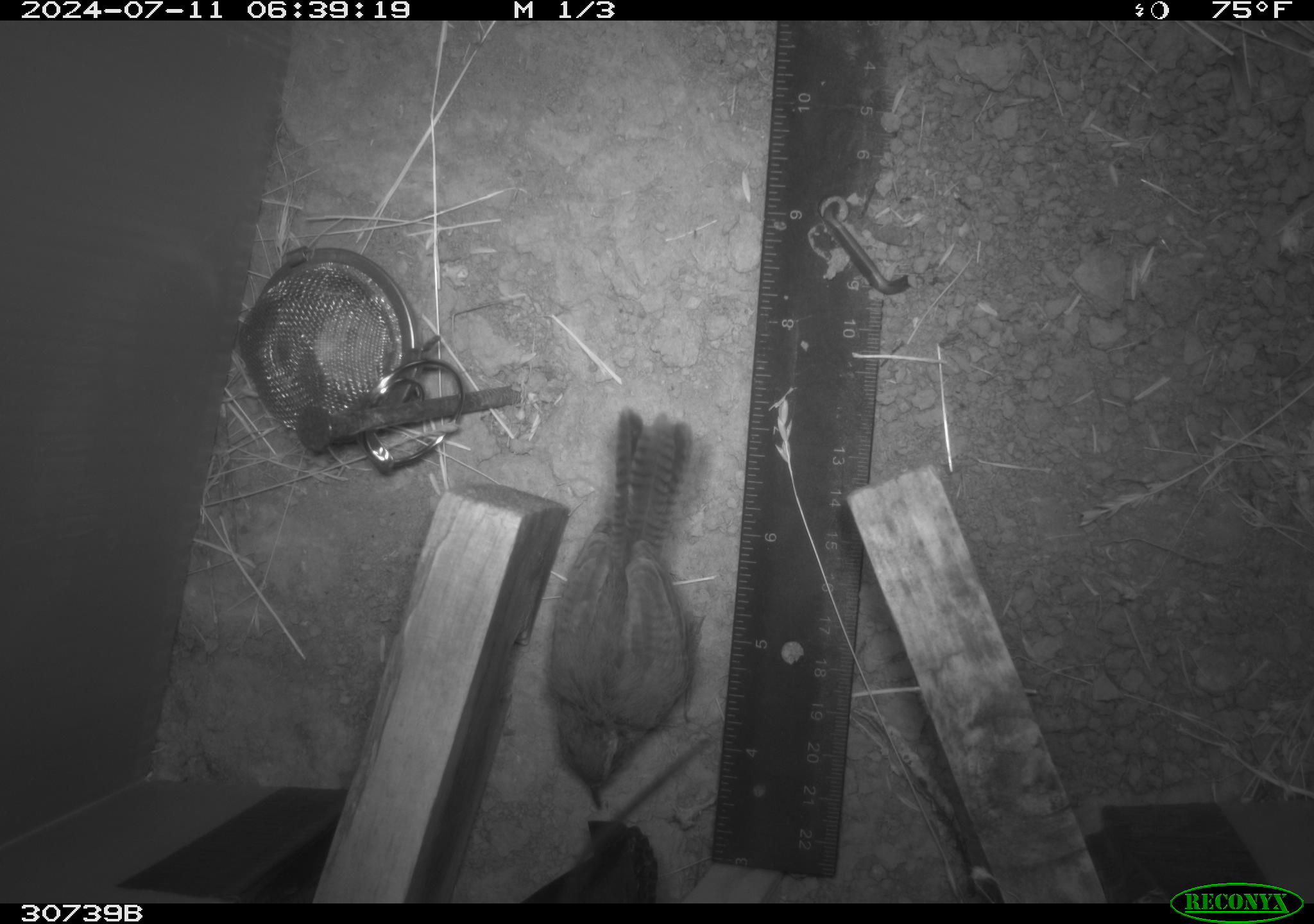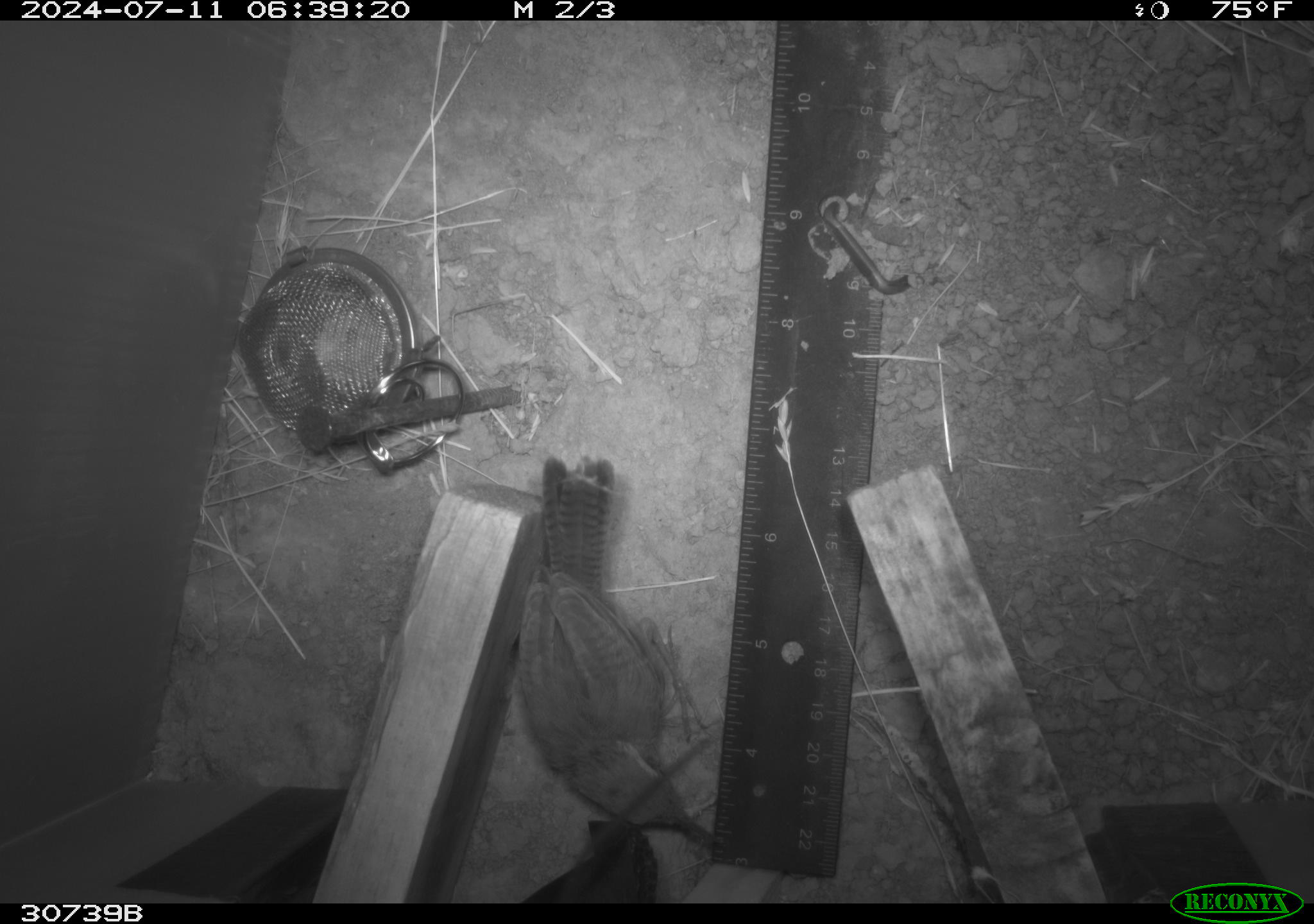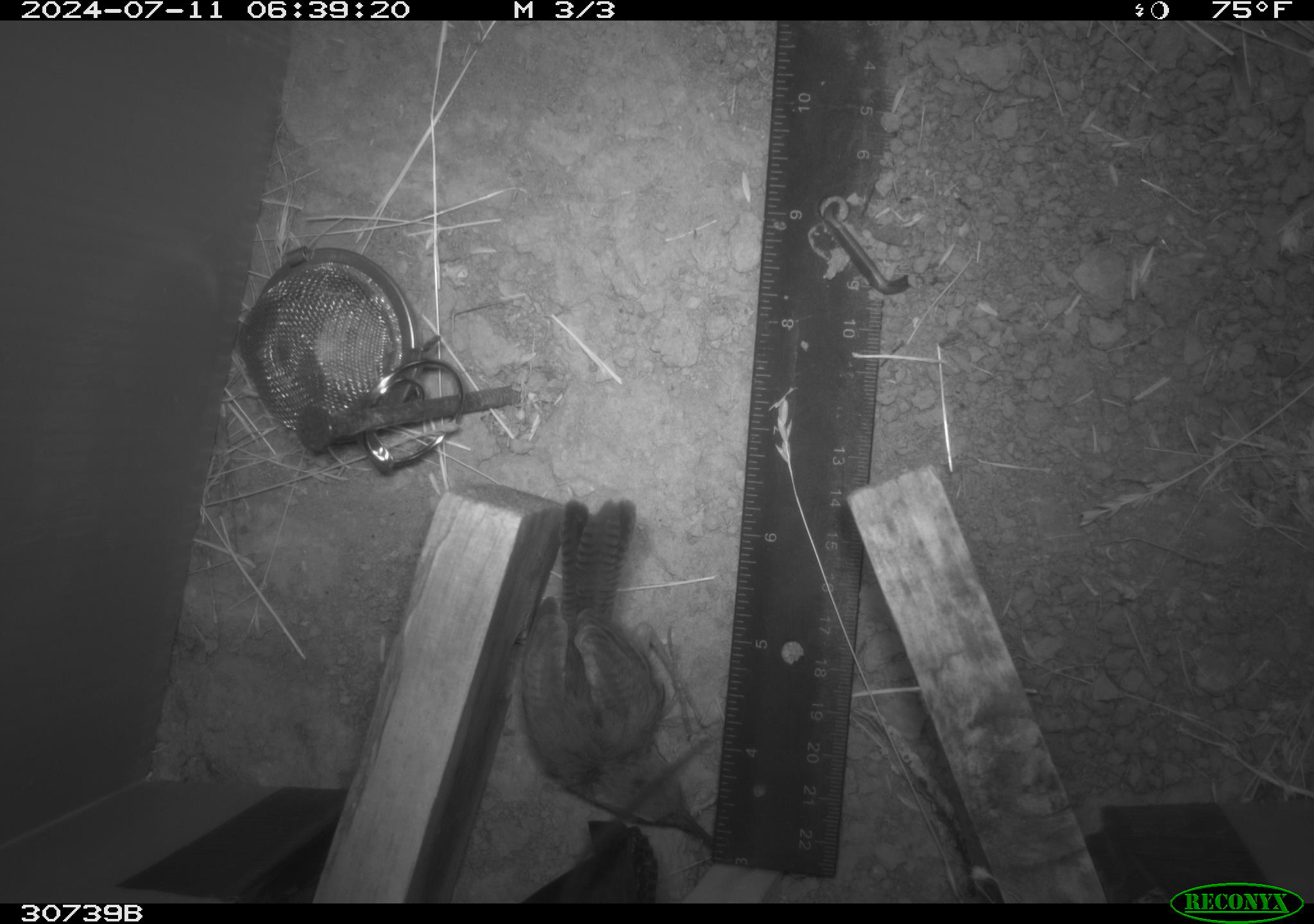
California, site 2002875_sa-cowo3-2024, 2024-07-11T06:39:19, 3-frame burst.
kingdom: Animalia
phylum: Chordata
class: Aves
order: Passeriformes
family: Troglodytidae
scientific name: Troglodytidae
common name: wren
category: troglodytidae family